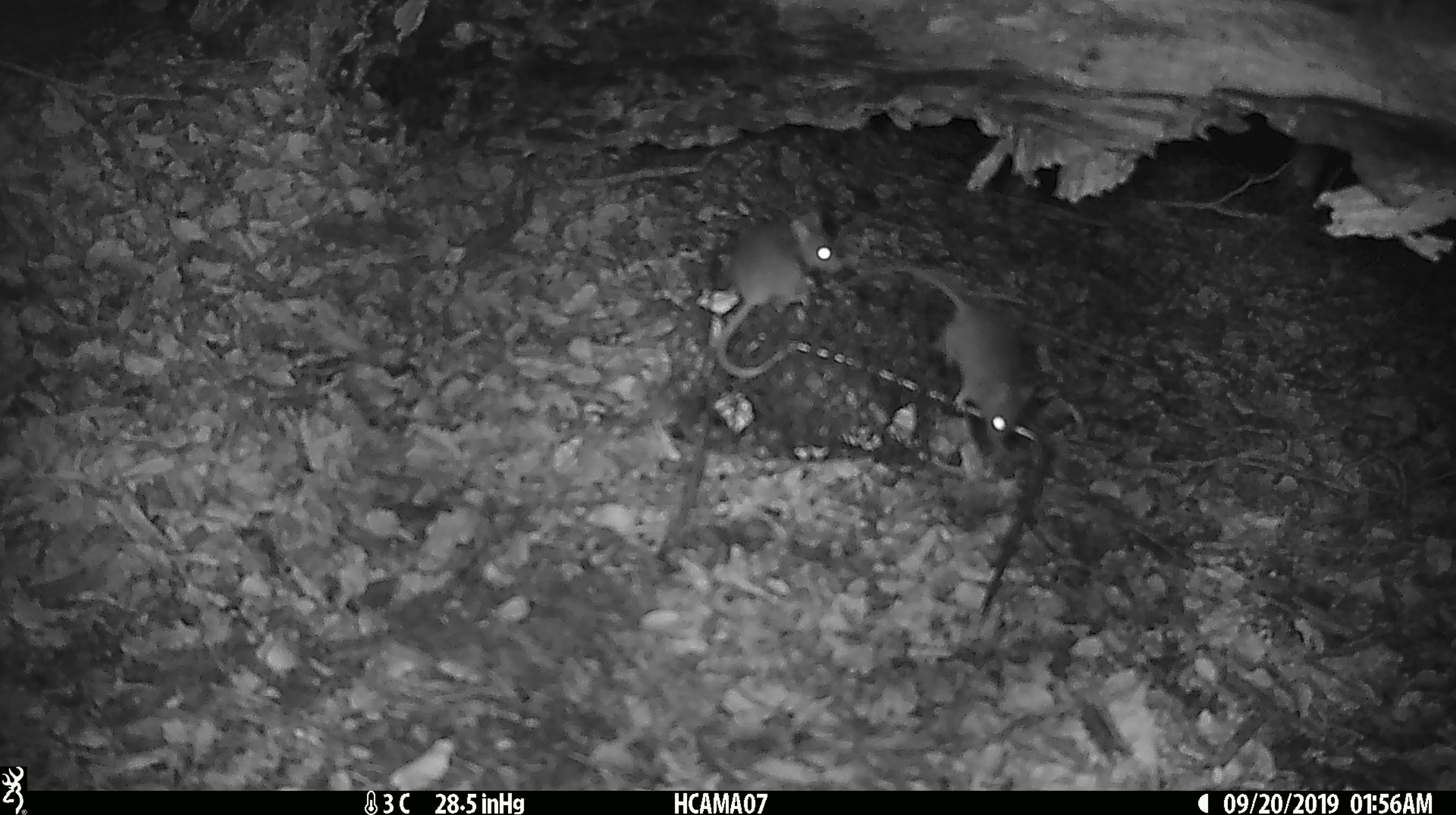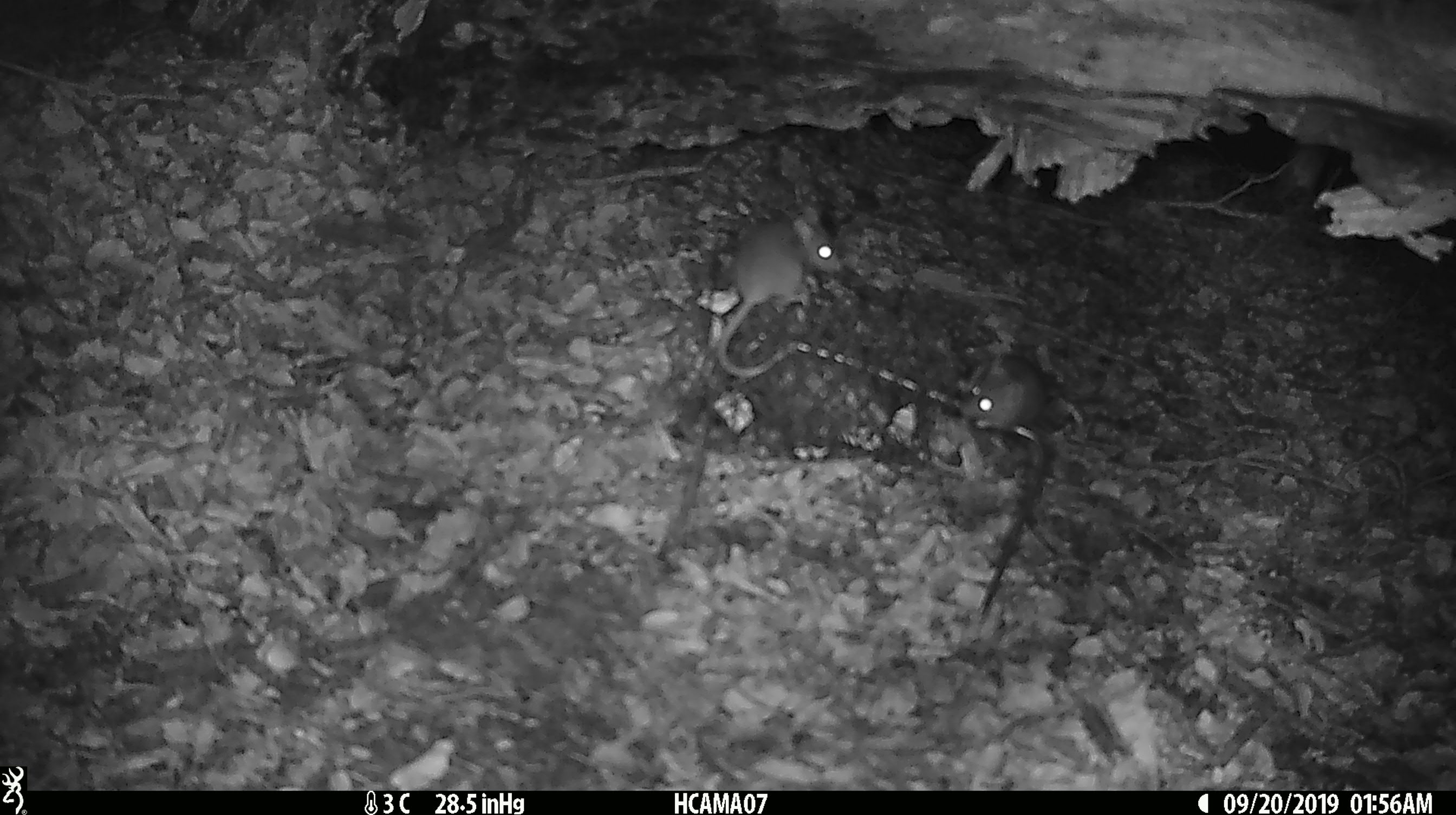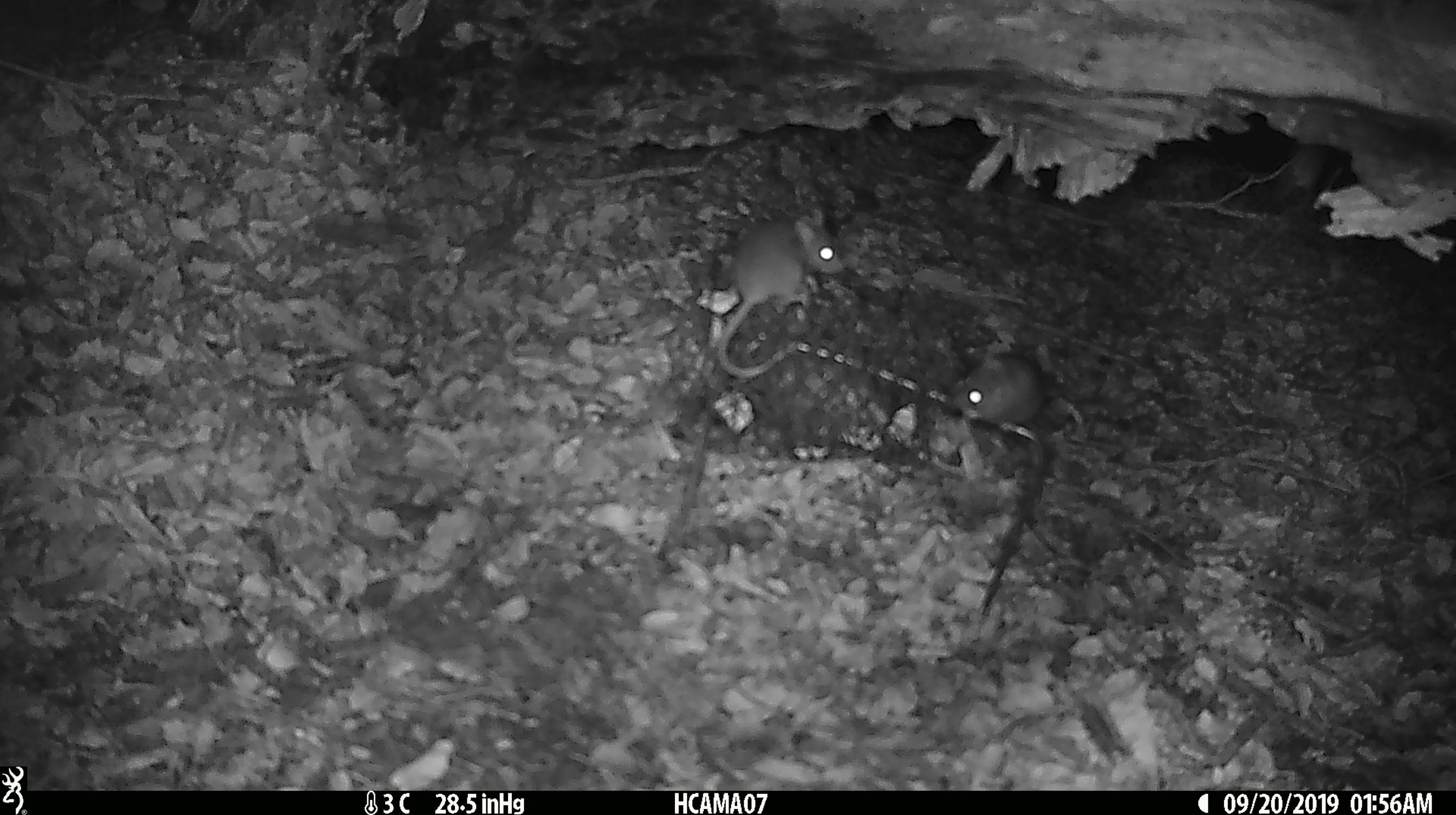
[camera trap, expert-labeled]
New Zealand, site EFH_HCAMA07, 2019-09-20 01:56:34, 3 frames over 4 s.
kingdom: Animalia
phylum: Chordata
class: Mammalia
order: Rodentia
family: Muridae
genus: Mus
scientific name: Mus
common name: mouse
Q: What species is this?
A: Mouse (Mus).